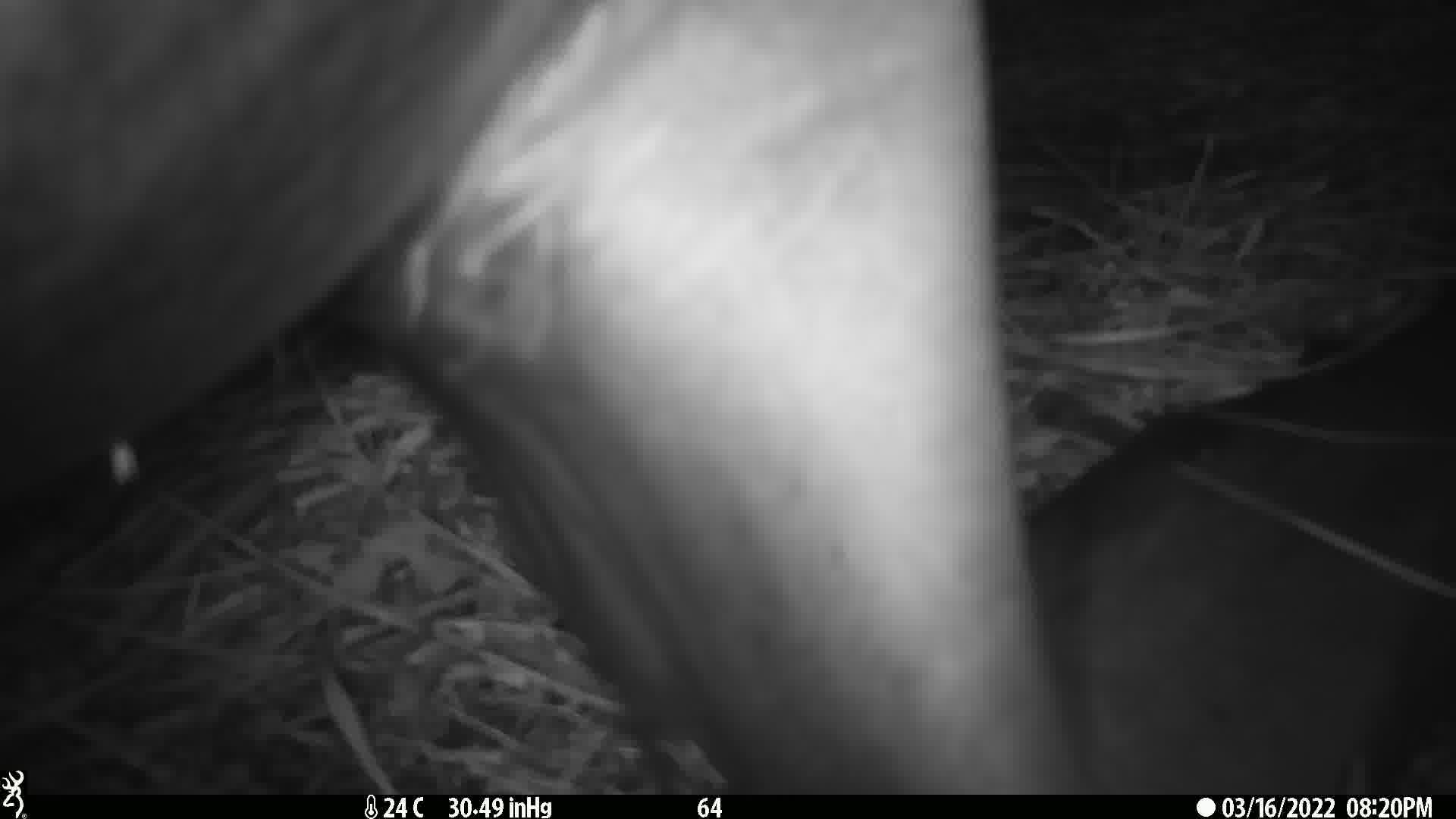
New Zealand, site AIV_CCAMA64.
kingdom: Animalia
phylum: Chordata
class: Mammalia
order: Carnivora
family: Otariidae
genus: Phocarctos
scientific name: Phocarctos hookeri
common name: new zealand sea lion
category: sealion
Sealion (new zealand sea lion) (Phocarctos hookeri).